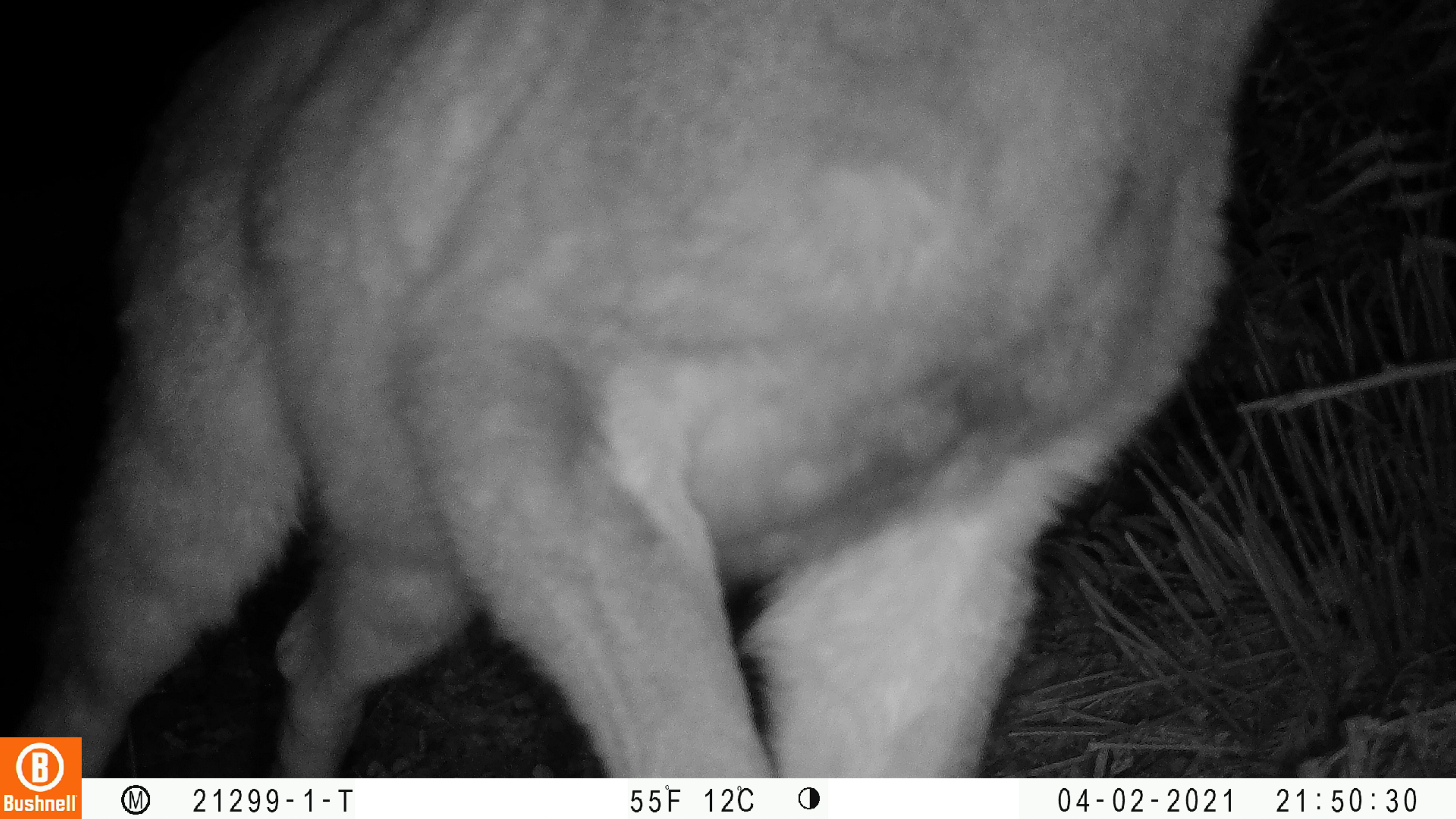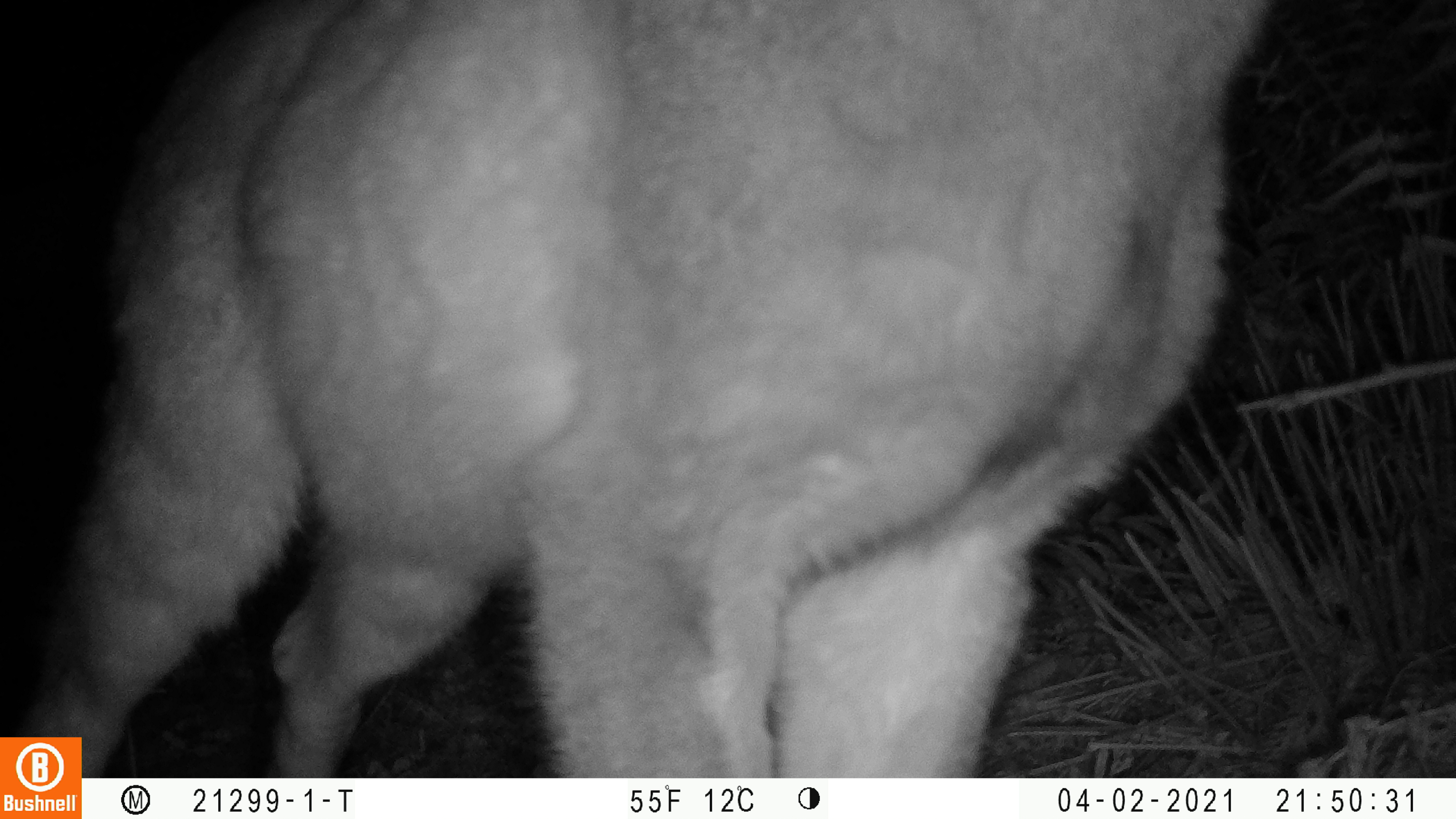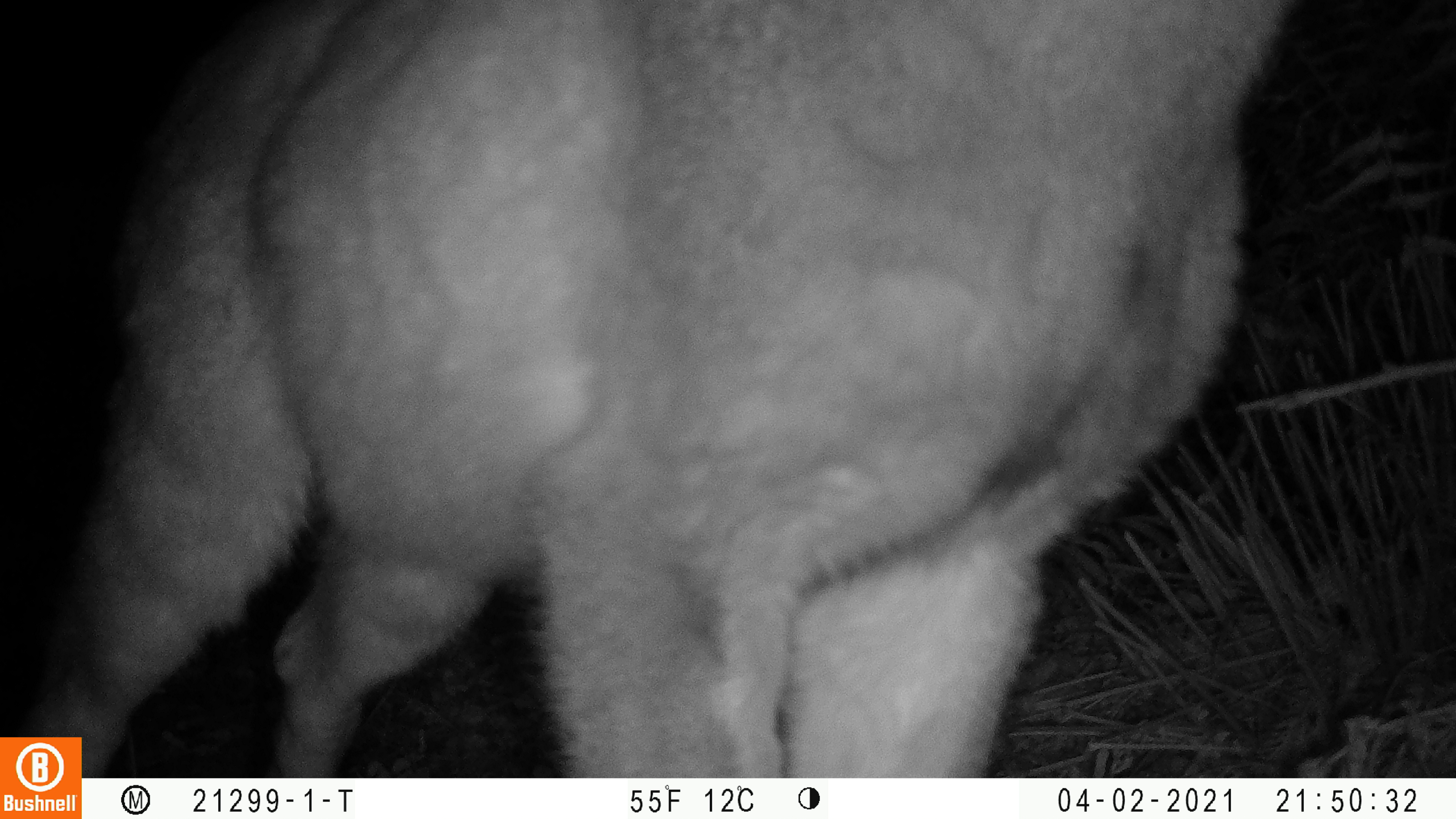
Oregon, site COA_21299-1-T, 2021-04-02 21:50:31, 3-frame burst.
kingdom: Animalia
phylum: Chordata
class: Mammalia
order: Artiodactyla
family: Cervidae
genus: Odocoileus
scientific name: Odocoileus hemionus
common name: black-tailed deer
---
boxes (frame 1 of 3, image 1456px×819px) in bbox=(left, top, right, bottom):
black-tailed deer: bbox=(84, 1, 1272, 771)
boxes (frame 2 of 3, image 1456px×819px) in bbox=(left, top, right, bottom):
black-tailed deer: bbox=(84, 0, 1269, 774)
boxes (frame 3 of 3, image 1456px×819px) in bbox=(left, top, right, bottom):
black-tailed deer: bbox=(83, 3, 1289, 774)